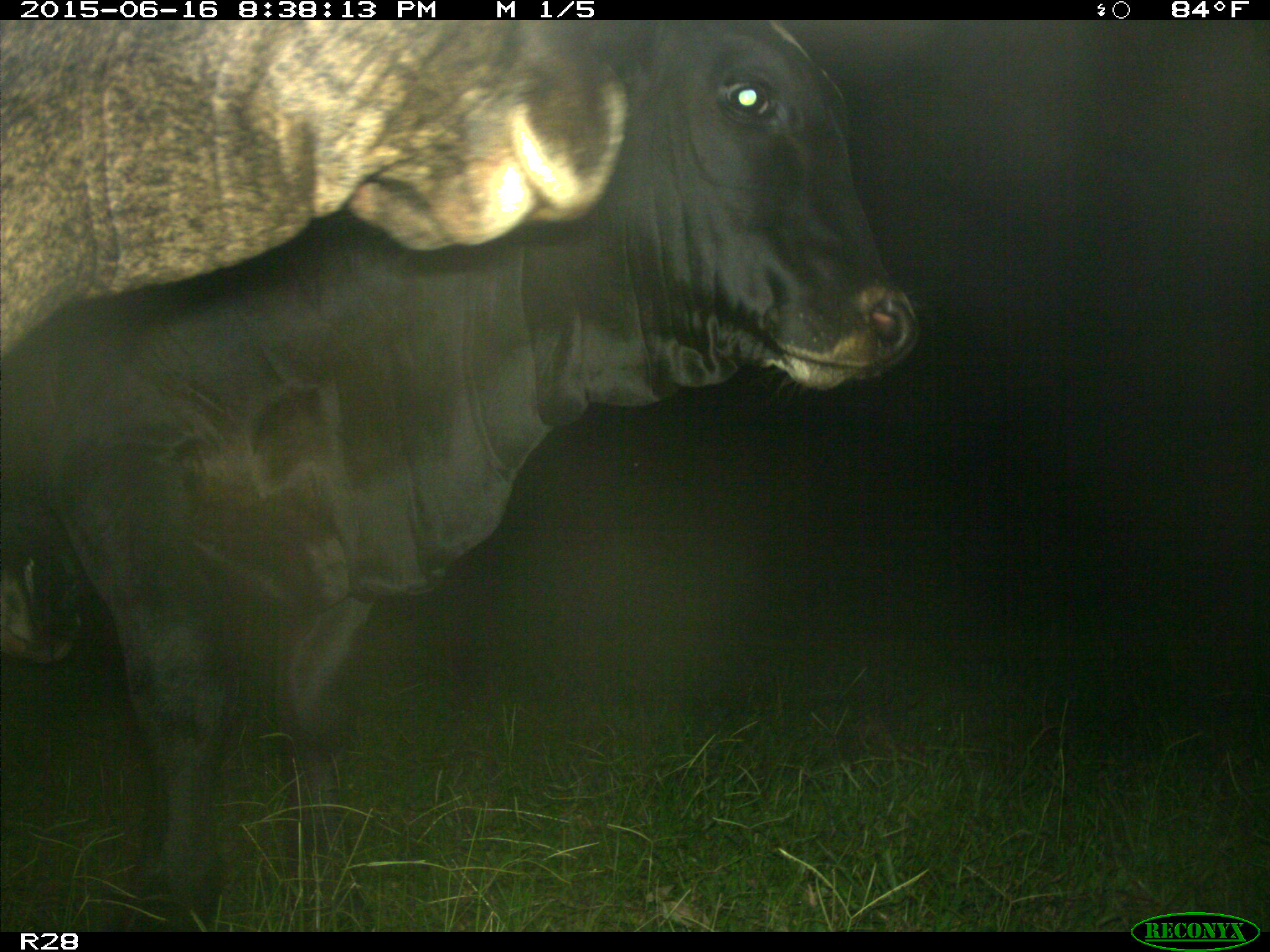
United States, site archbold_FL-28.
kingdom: Animalia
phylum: Chordata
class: Mammalia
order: Artiodactyla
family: Bovidae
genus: Bos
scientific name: Bos taurus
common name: domestic cow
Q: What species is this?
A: Bos taurus (domestic cow).